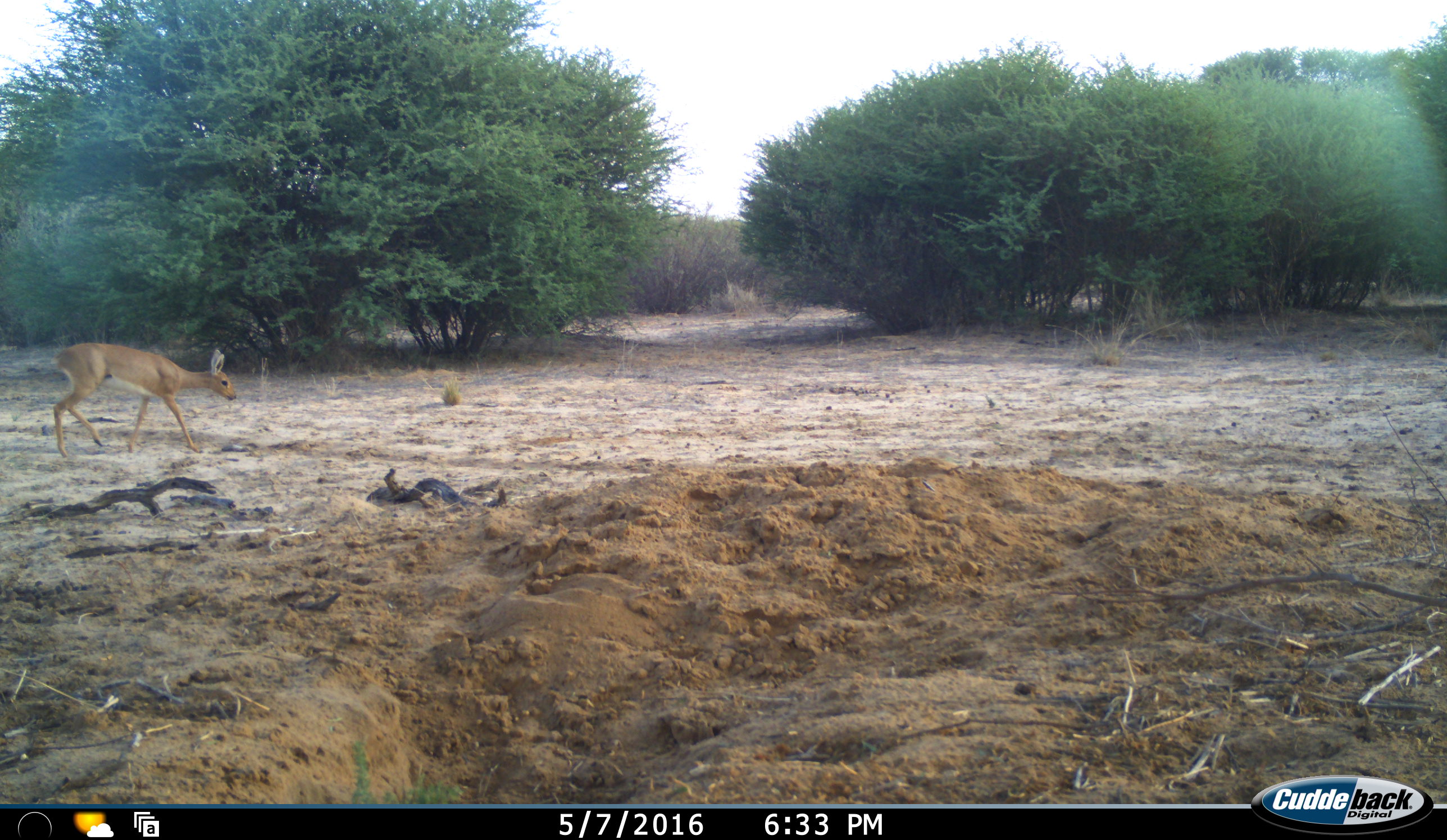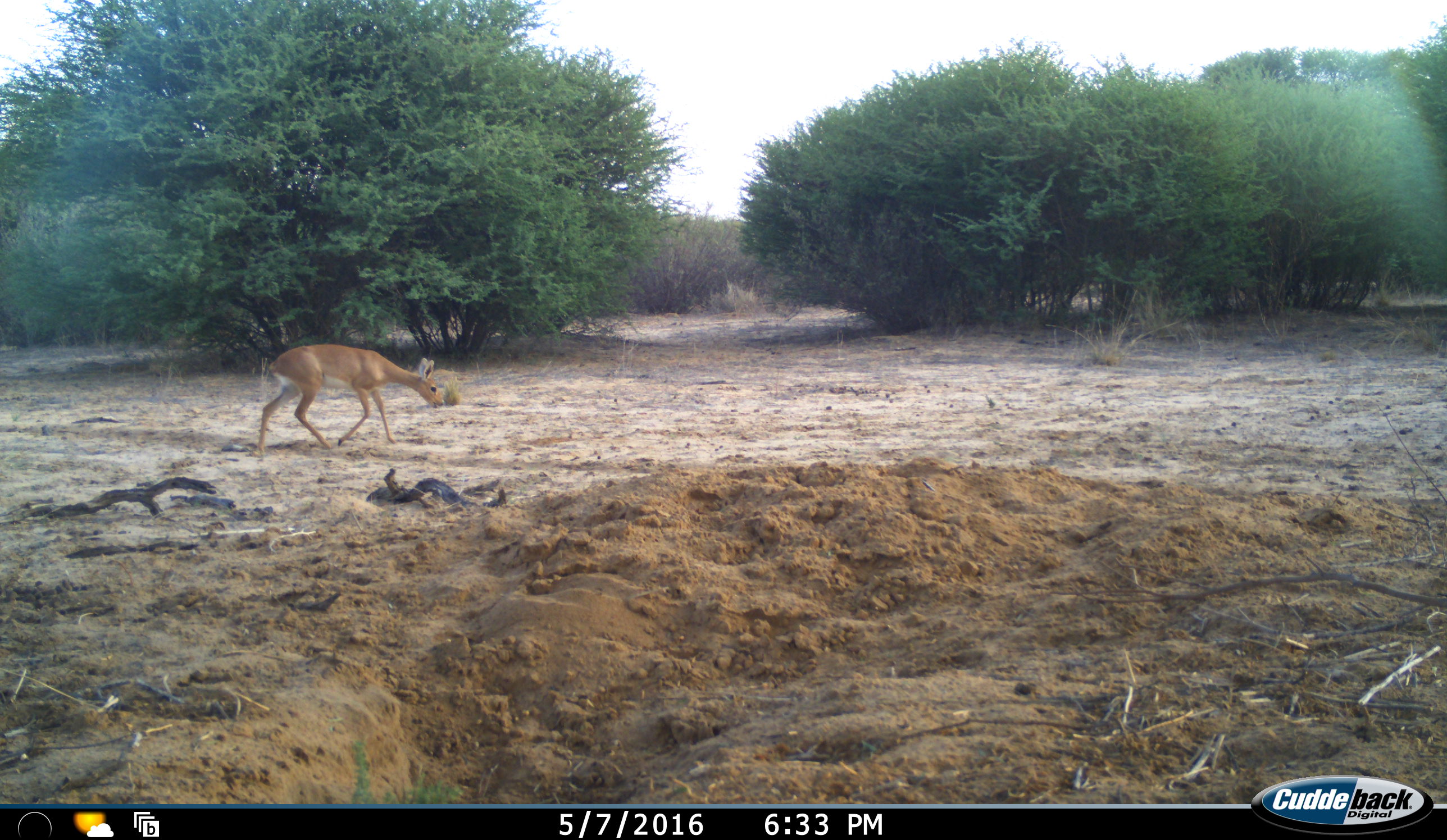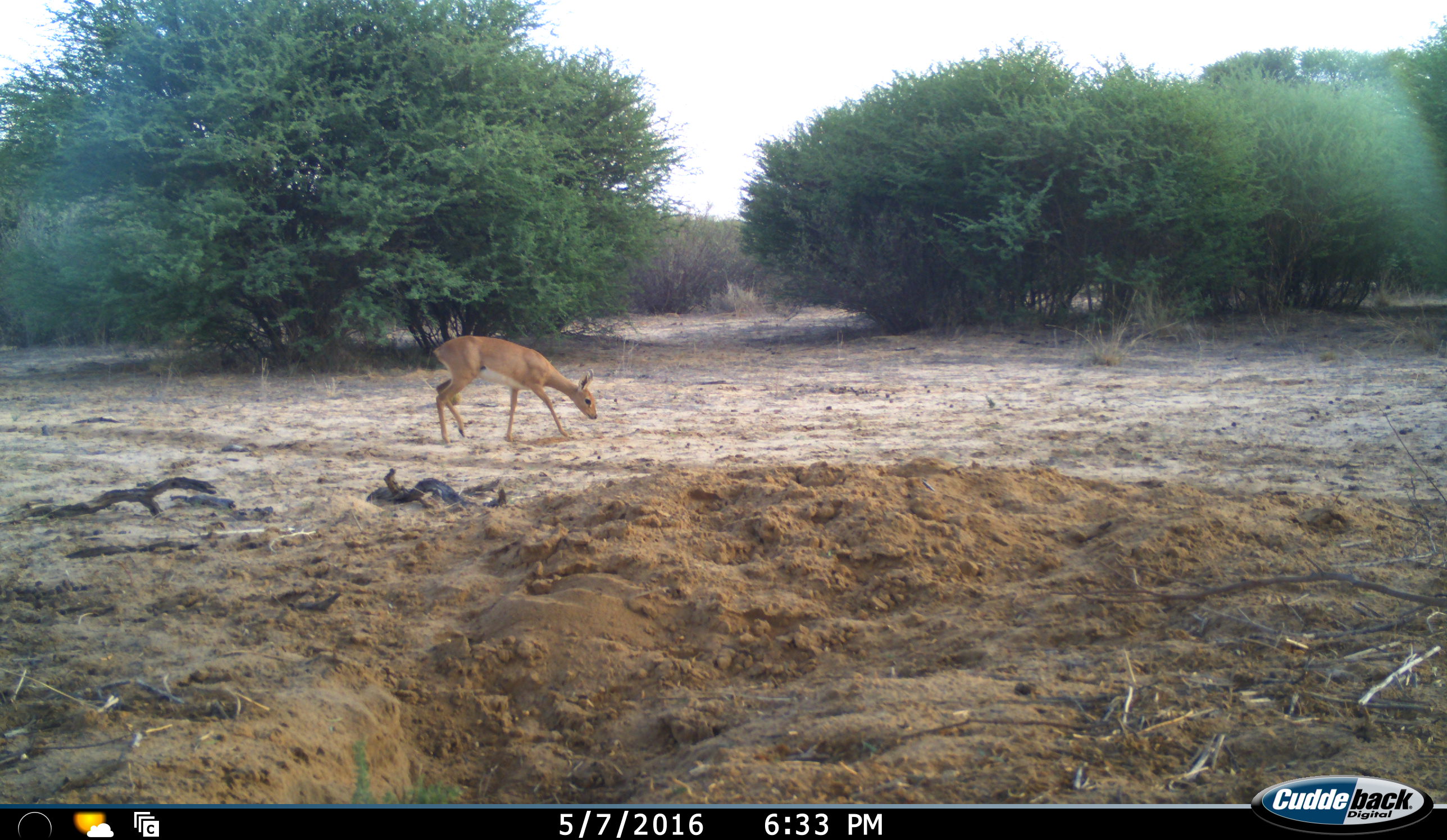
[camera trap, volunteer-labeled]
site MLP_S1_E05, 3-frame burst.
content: unidentified animal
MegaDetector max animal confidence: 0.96